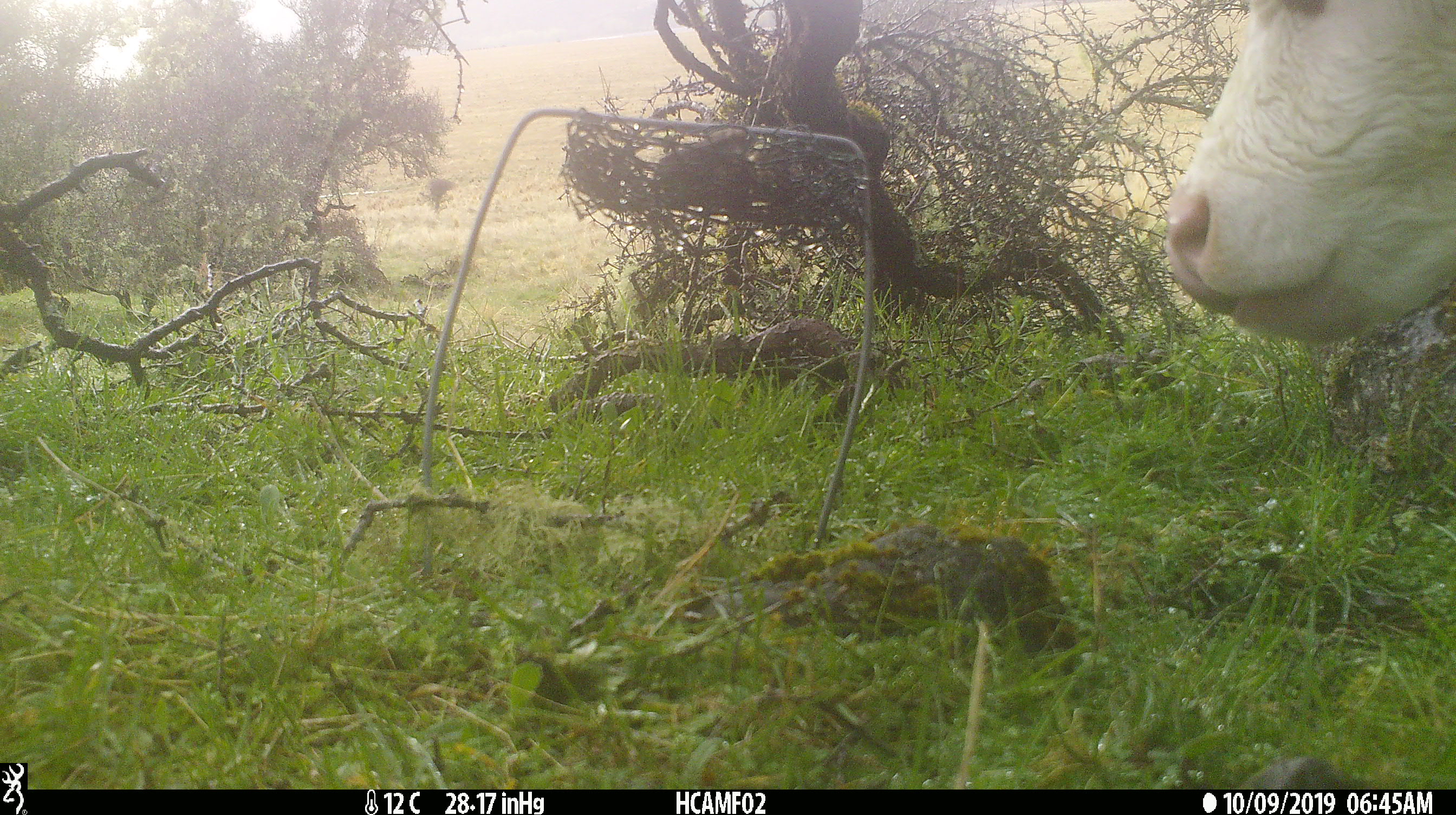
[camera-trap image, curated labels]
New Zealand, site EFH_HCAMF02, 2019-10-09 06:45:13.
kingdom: Animalia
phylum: Chordata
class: Mammalia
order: Artiodactyla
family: Bovidae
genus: Bos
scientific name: Bos taurus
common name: domestic cow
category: cow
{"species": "cow (domestic cow) (Bos taurus)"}